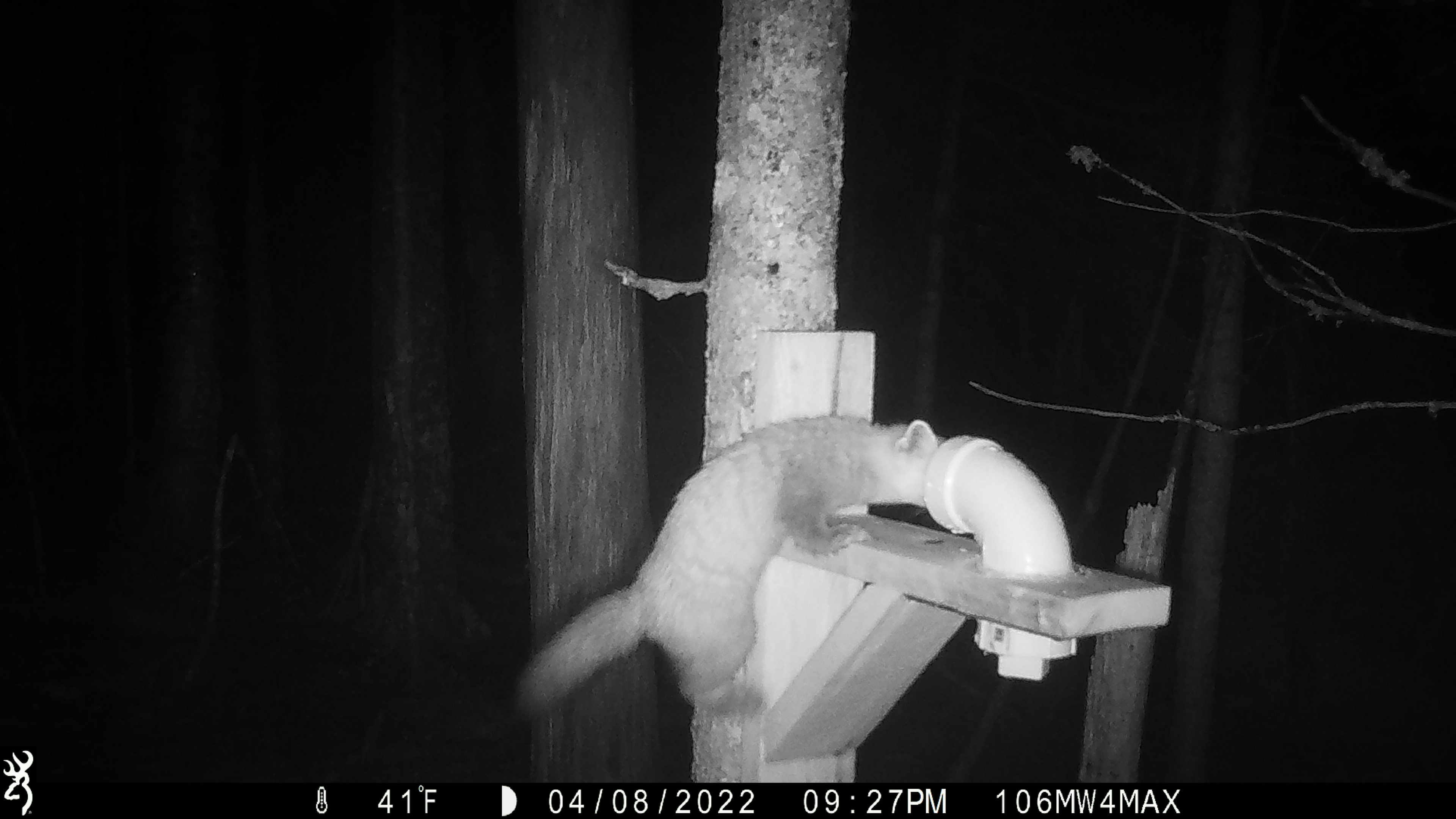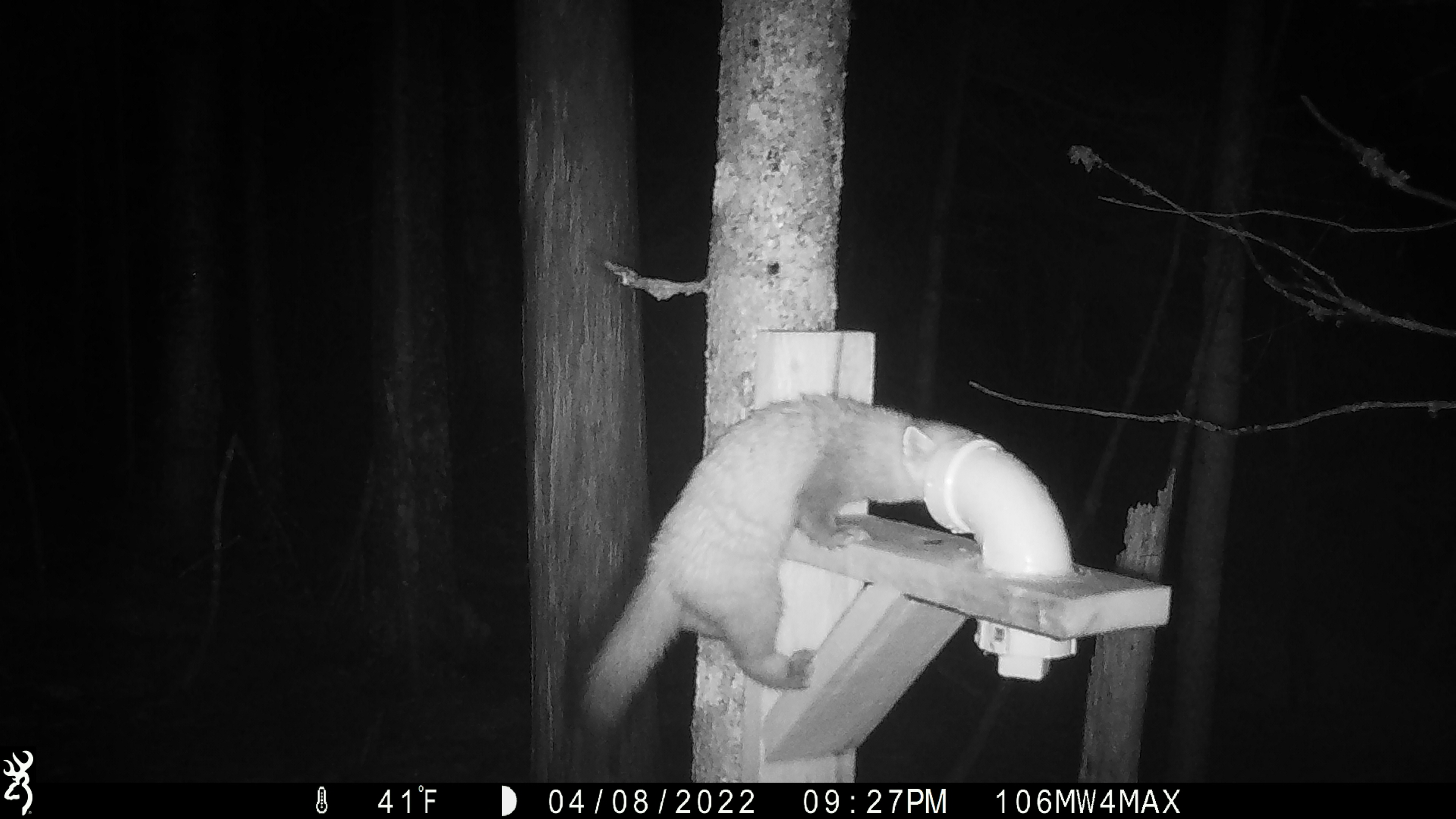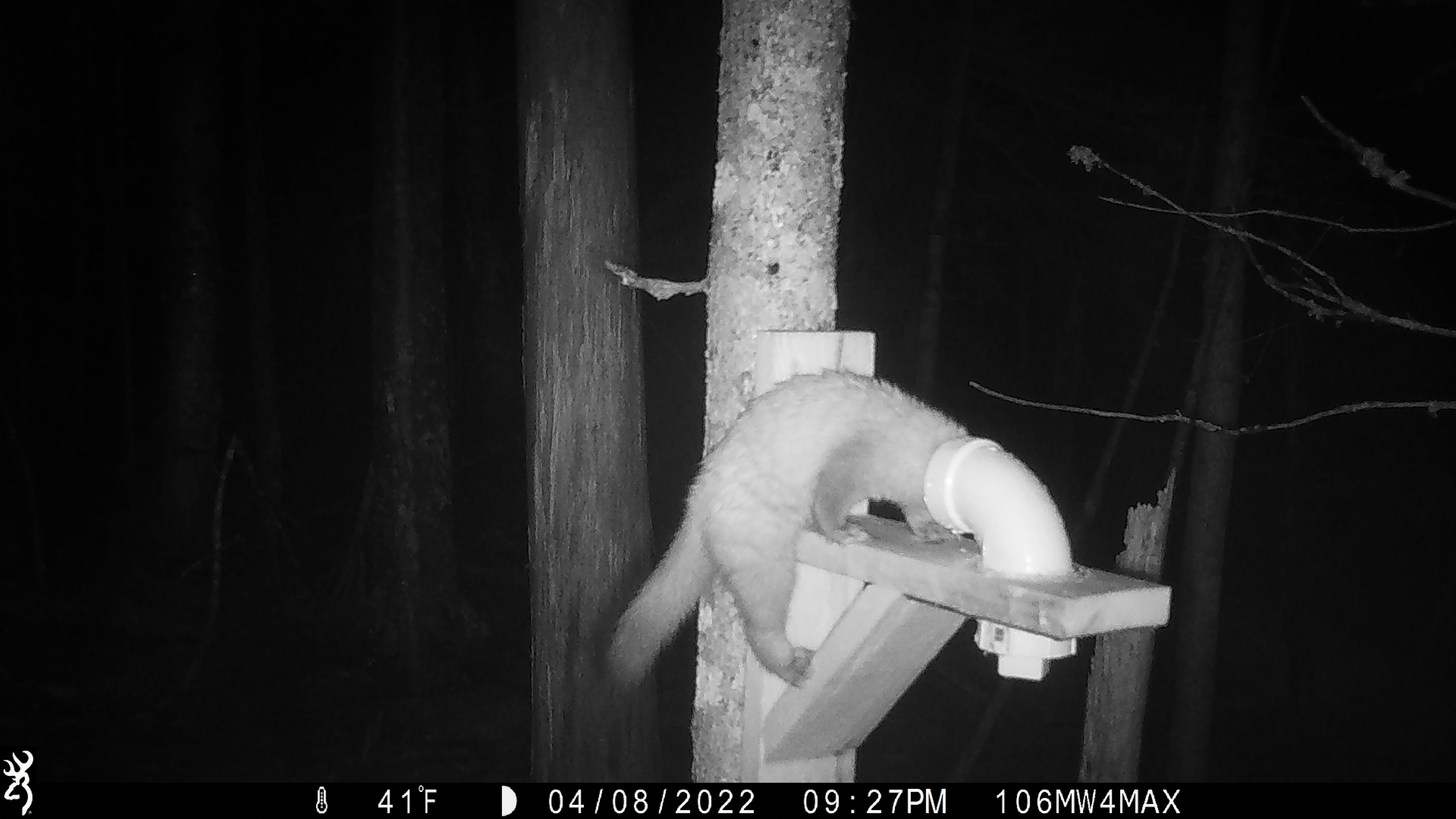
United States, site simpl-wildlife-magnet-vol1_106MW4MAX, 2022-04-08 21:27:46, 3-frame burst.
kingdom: Animalia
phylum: Chordata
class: Mammalia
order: Carnivora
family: Mustelidae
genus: Martes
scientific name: Martes americana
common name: american marten